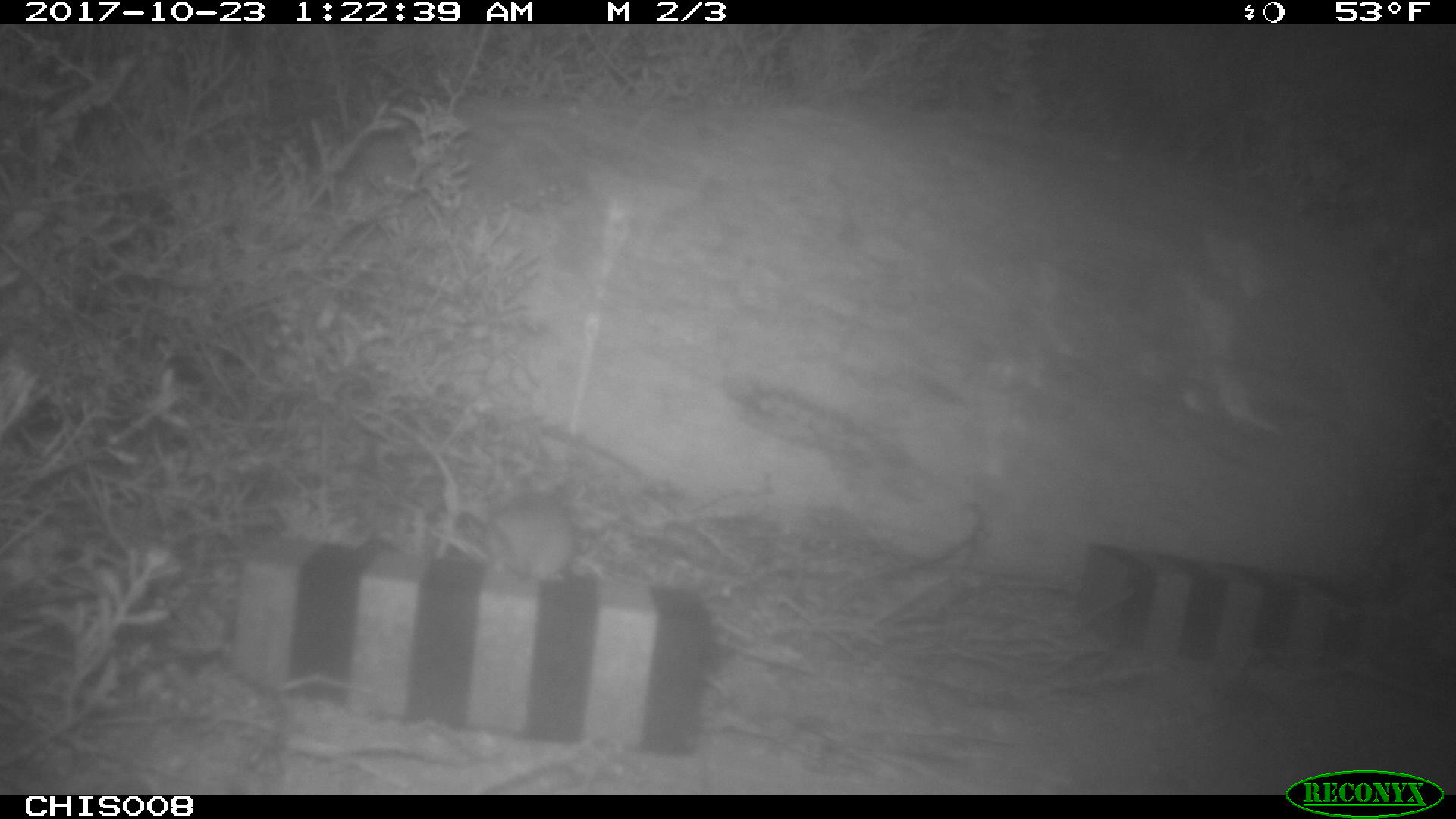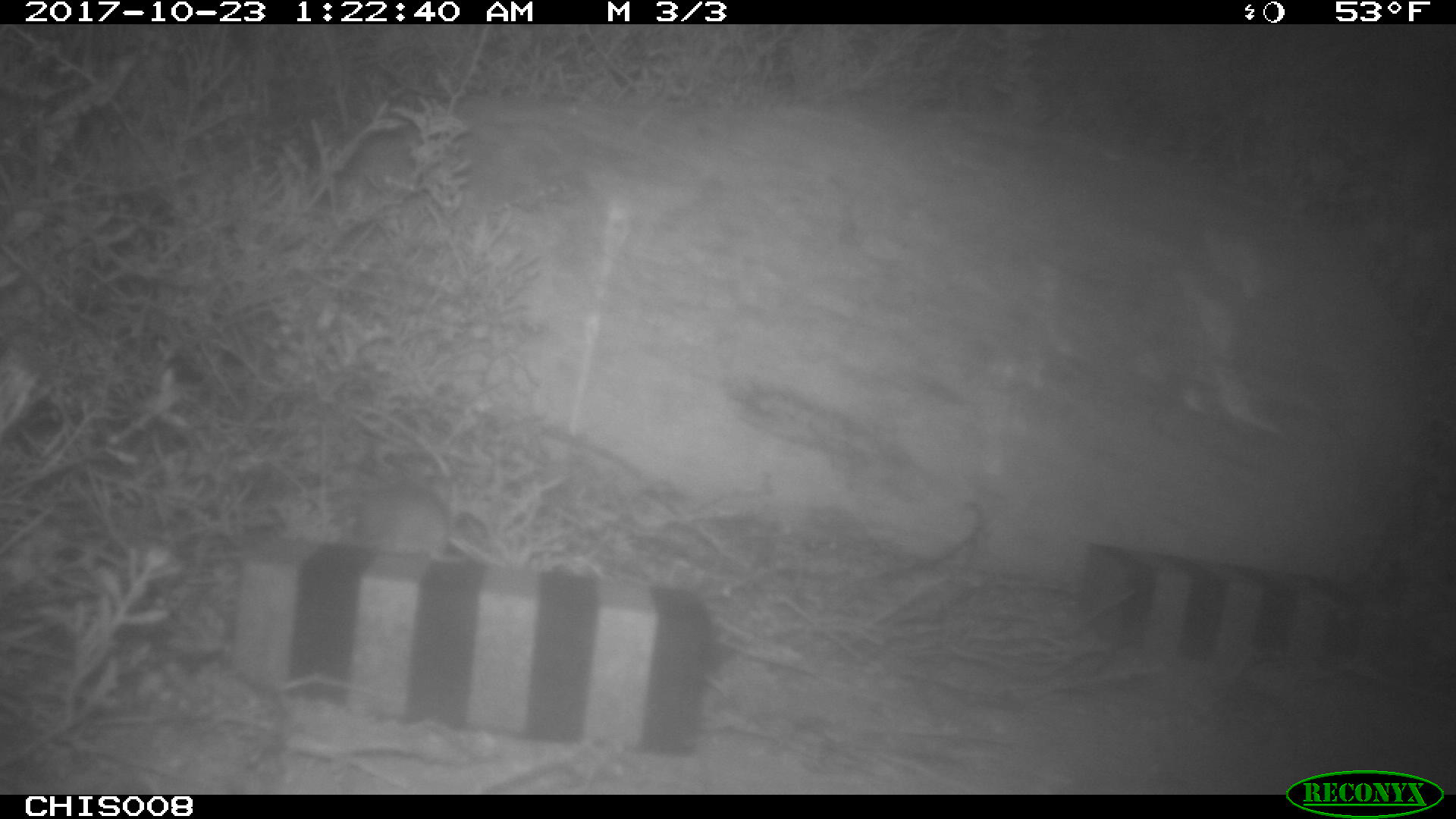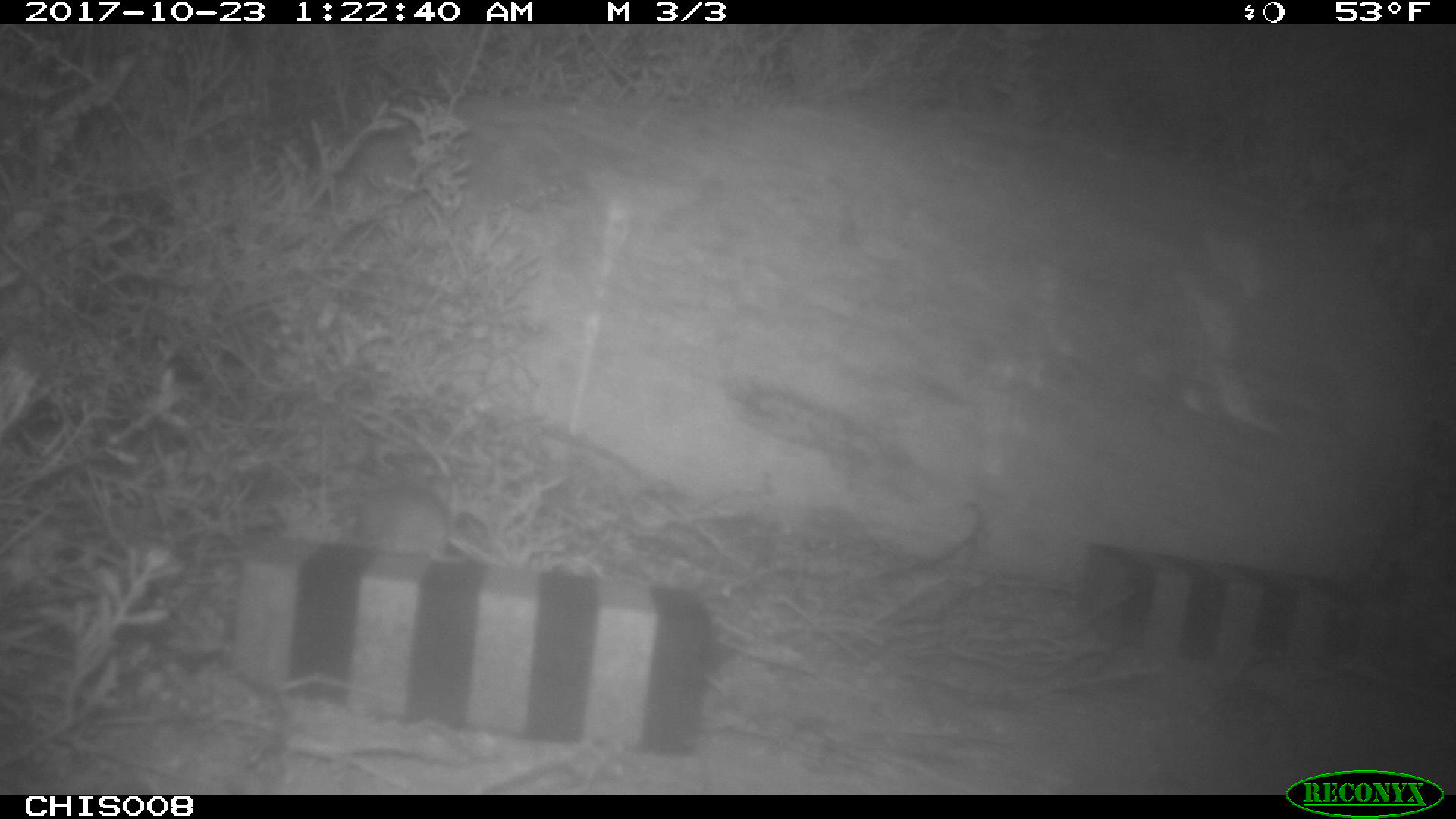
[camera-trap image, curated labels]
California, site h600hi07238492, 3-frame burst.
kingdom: Animalia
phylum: Chordata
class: Mammalia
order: Rodentia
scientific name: Rodentia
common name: rodent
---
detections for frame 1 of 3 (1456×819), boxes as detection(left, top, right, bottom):
rodent: detection(453, 479, 579, 586)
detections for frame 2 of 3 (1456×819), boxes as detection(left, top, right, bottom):
rodent: detection(344, 480, 465, 562)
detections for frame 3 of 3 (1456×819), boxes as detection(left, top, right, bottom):
rodent: detection(357, 491, 452, 560)